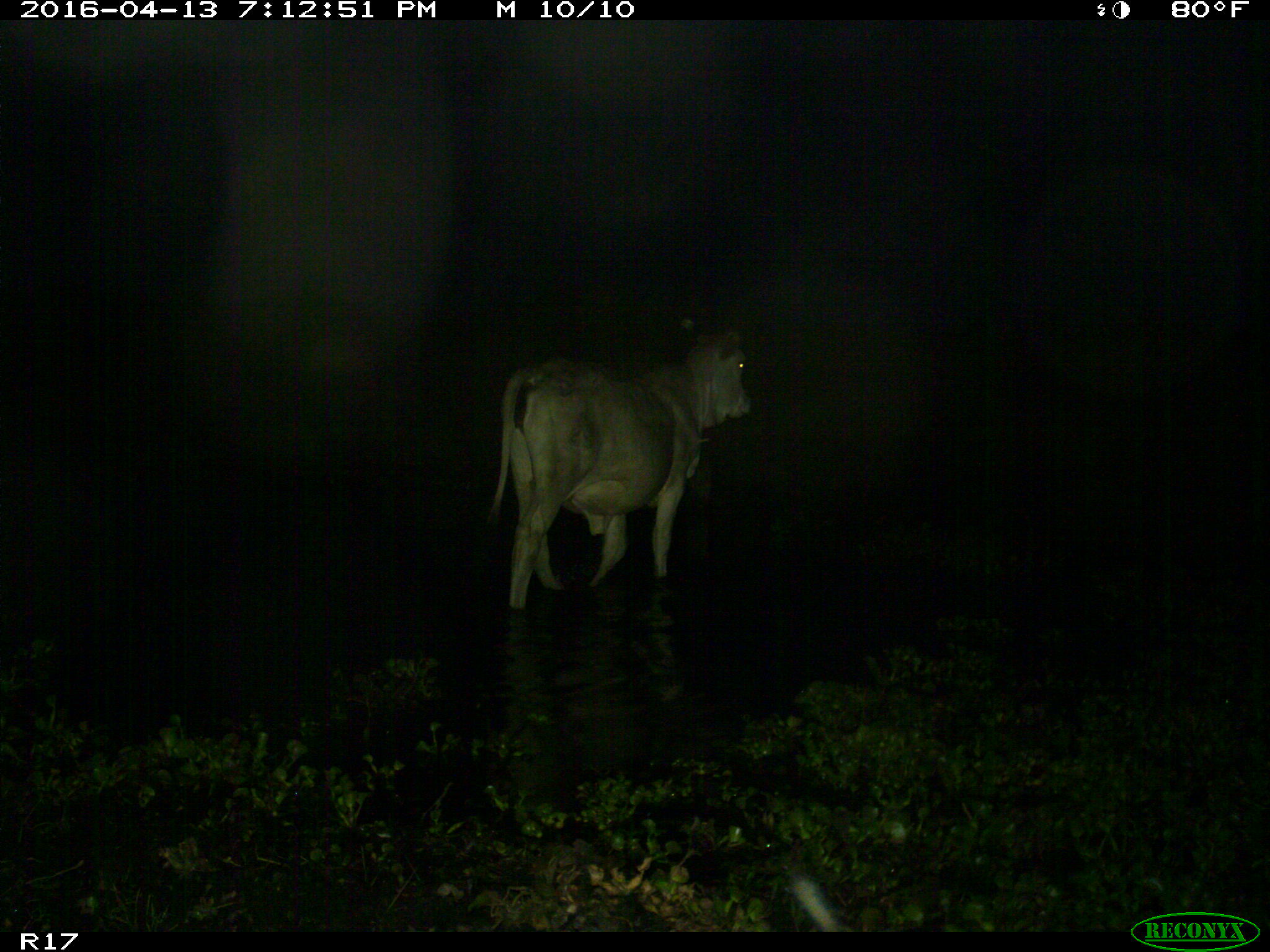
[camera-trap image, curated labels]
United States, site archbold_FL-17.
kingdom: Animalia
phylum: Chordata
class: Mammalia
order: Artiodactyla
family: Bovidae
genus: Bos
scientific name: Bos taurus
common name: domestic cow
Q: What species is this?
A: Bos taurus (domestic cow).